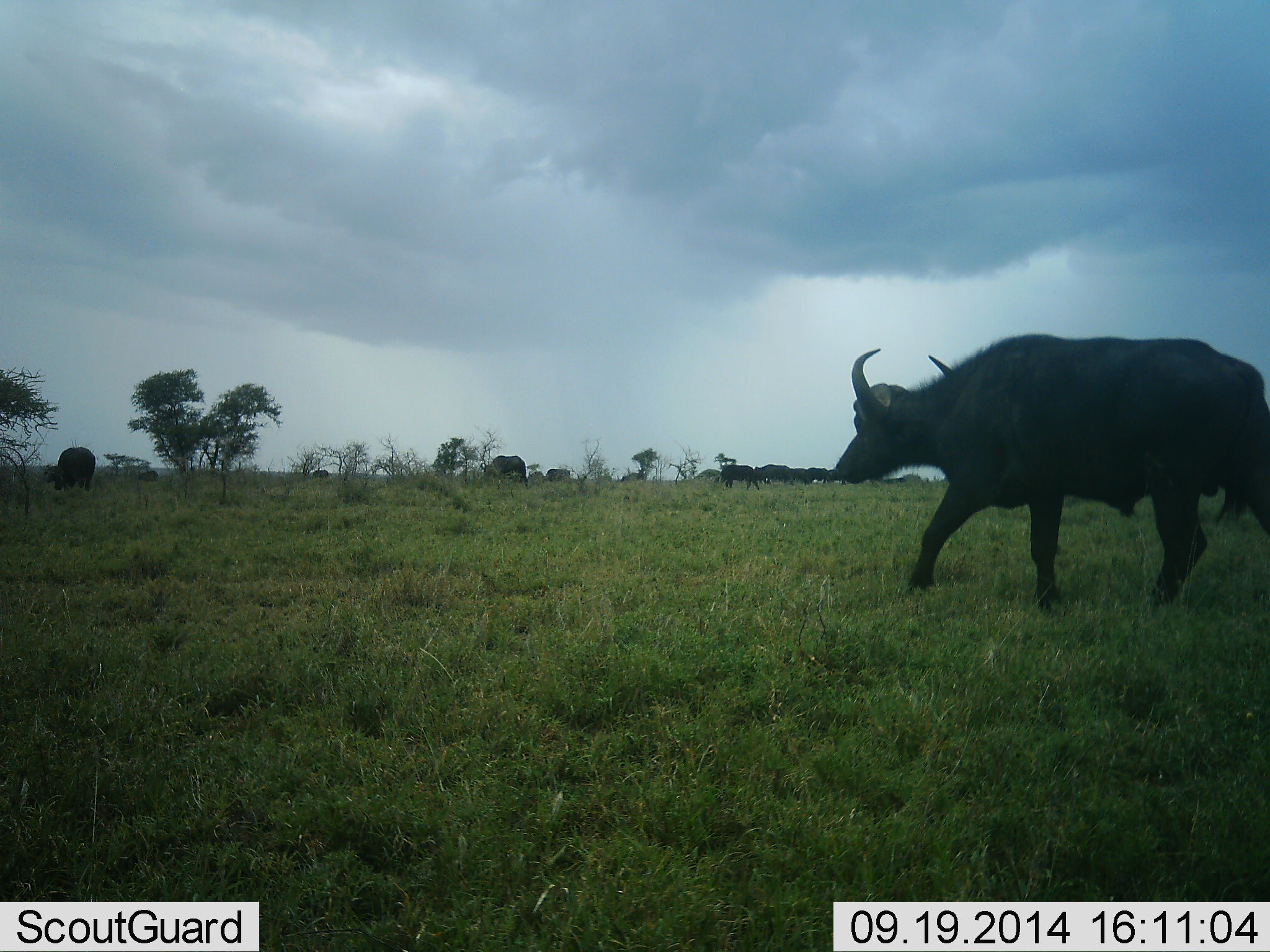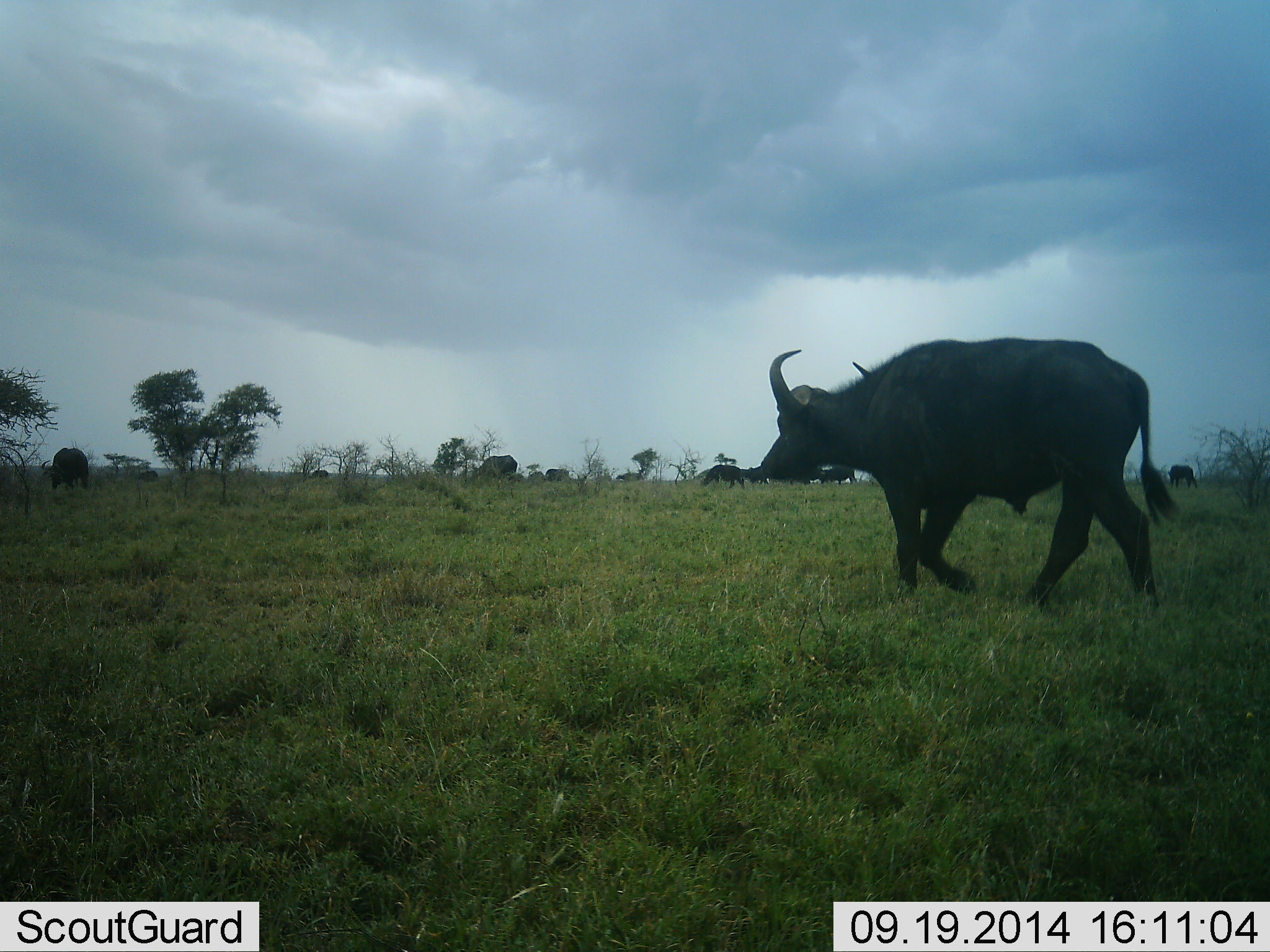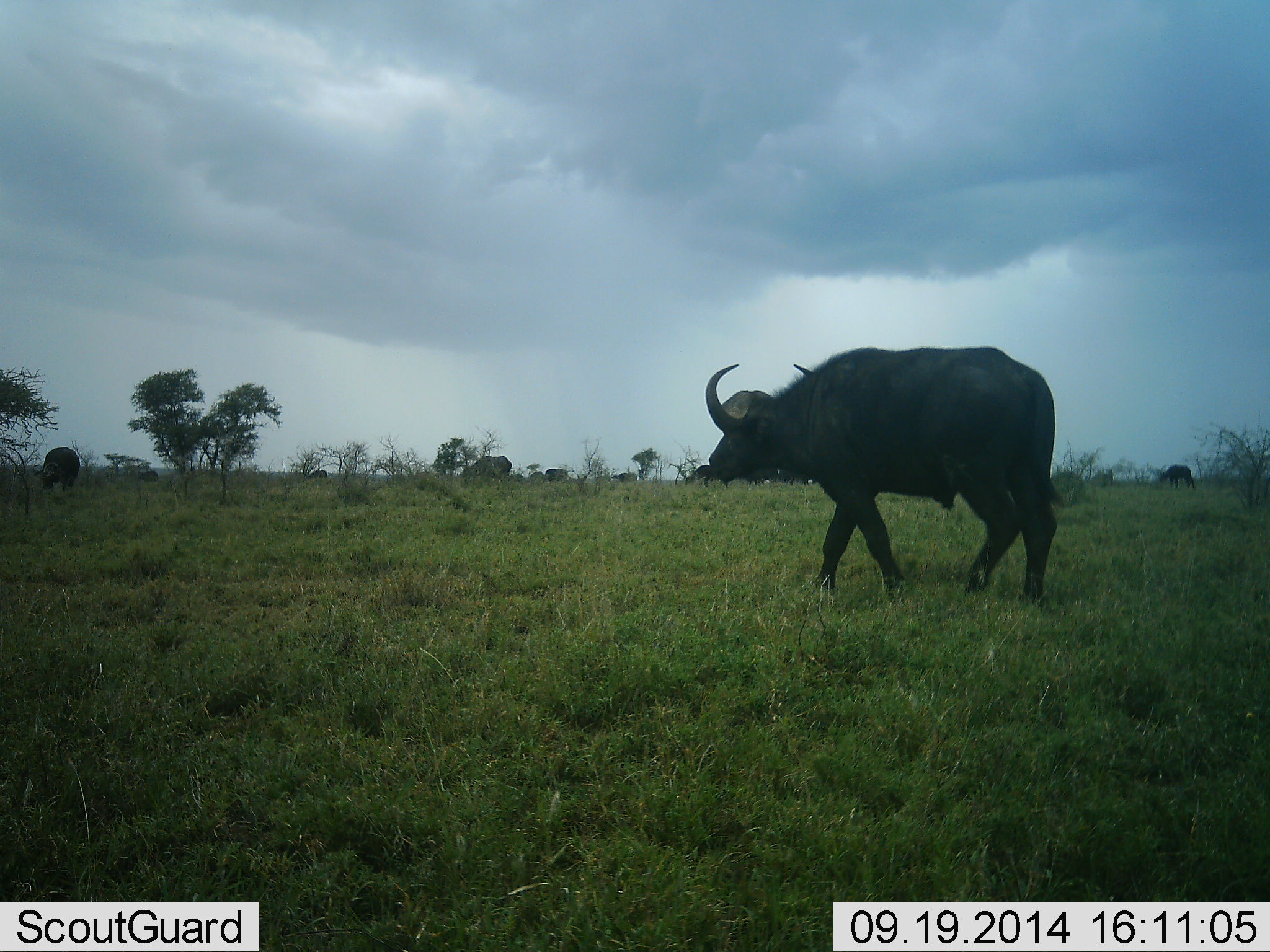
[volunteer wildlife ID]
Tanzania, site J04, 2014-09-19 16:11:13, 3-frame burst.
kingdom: Animalia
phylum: Chordata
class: Mammalia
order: Artiodactyla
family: Bovidae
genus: Syncerus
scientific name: Syncerus caffer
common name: cape buffalo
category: buffalo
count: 8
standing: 30%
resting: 0%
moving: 90%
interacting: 0%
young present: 0%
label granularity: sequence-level